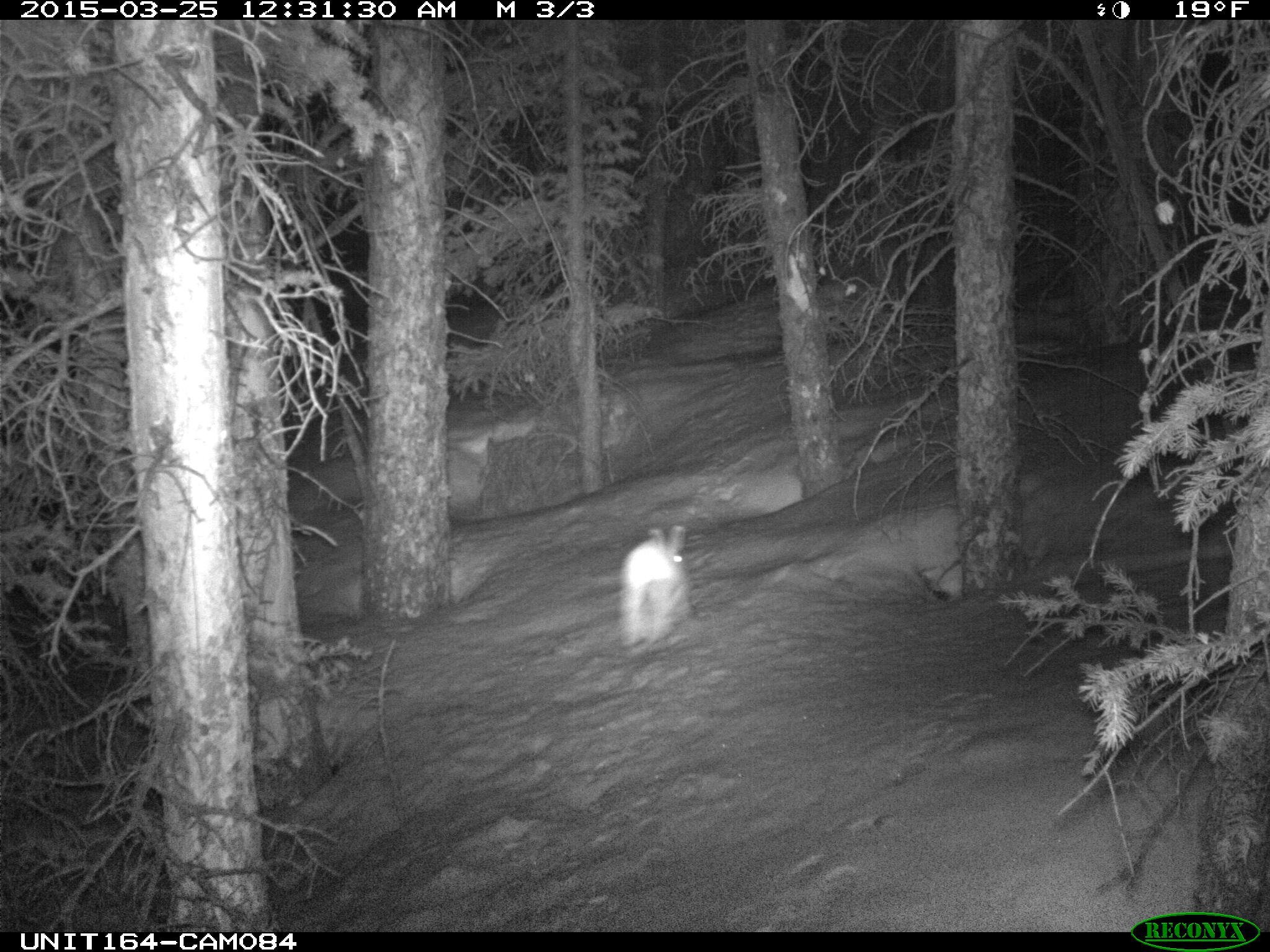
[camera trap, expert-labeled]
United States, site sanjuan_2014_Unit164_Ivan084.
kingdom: Animalia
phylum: Chordata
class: Mammalia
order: Lagomorpha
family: Leporidae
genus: Lepus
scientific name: Lepus americanus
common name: snowshoe hare